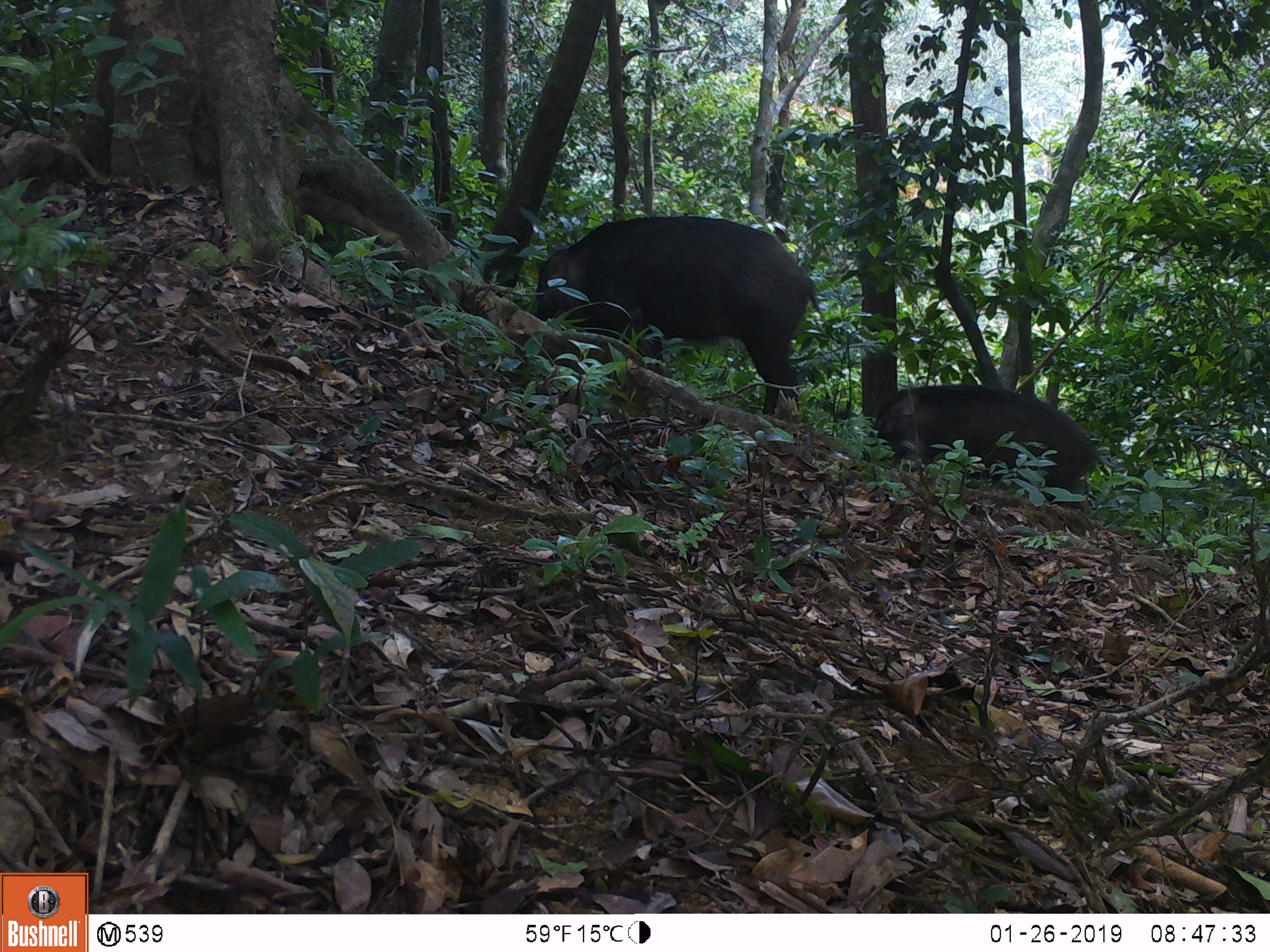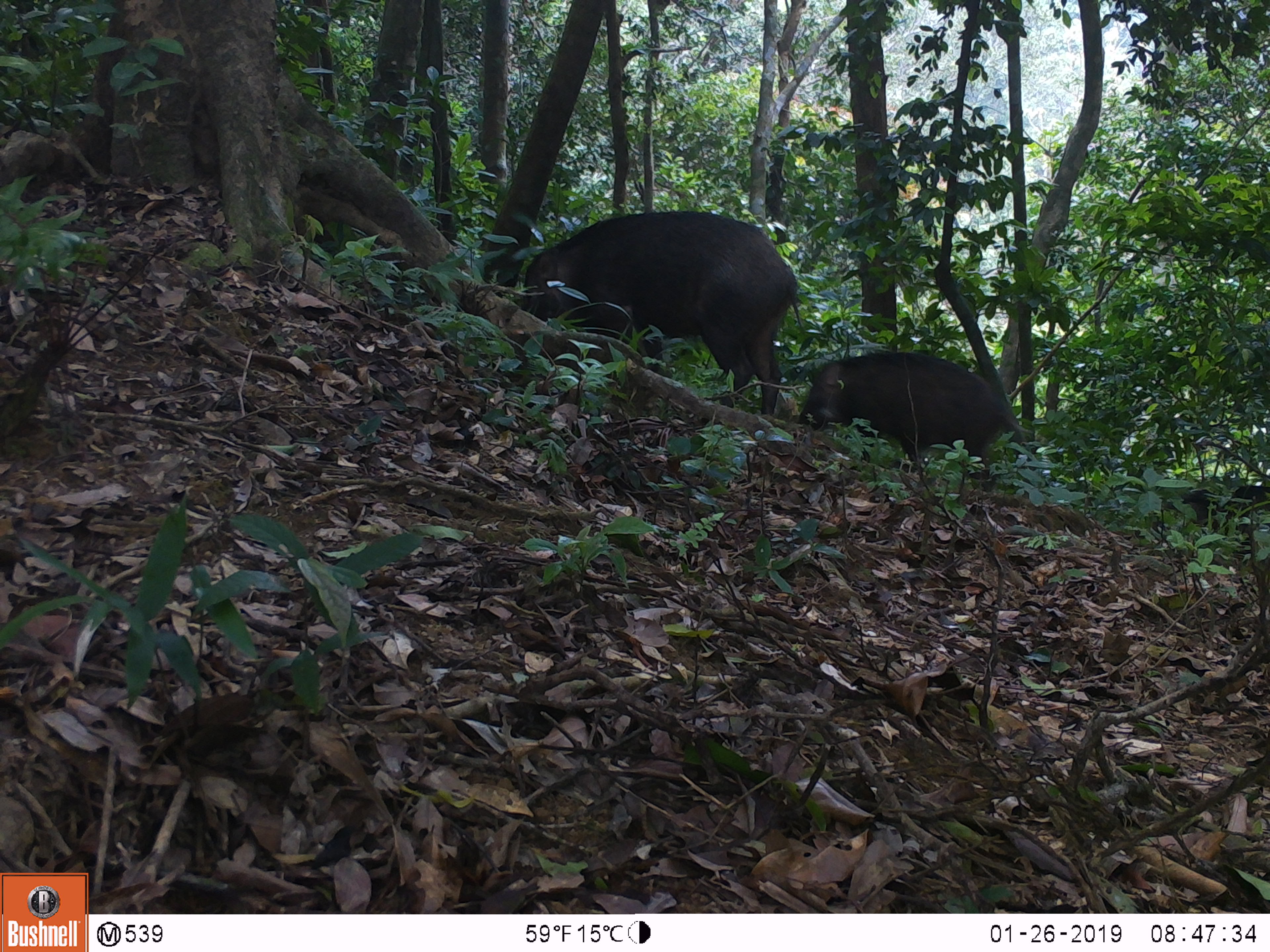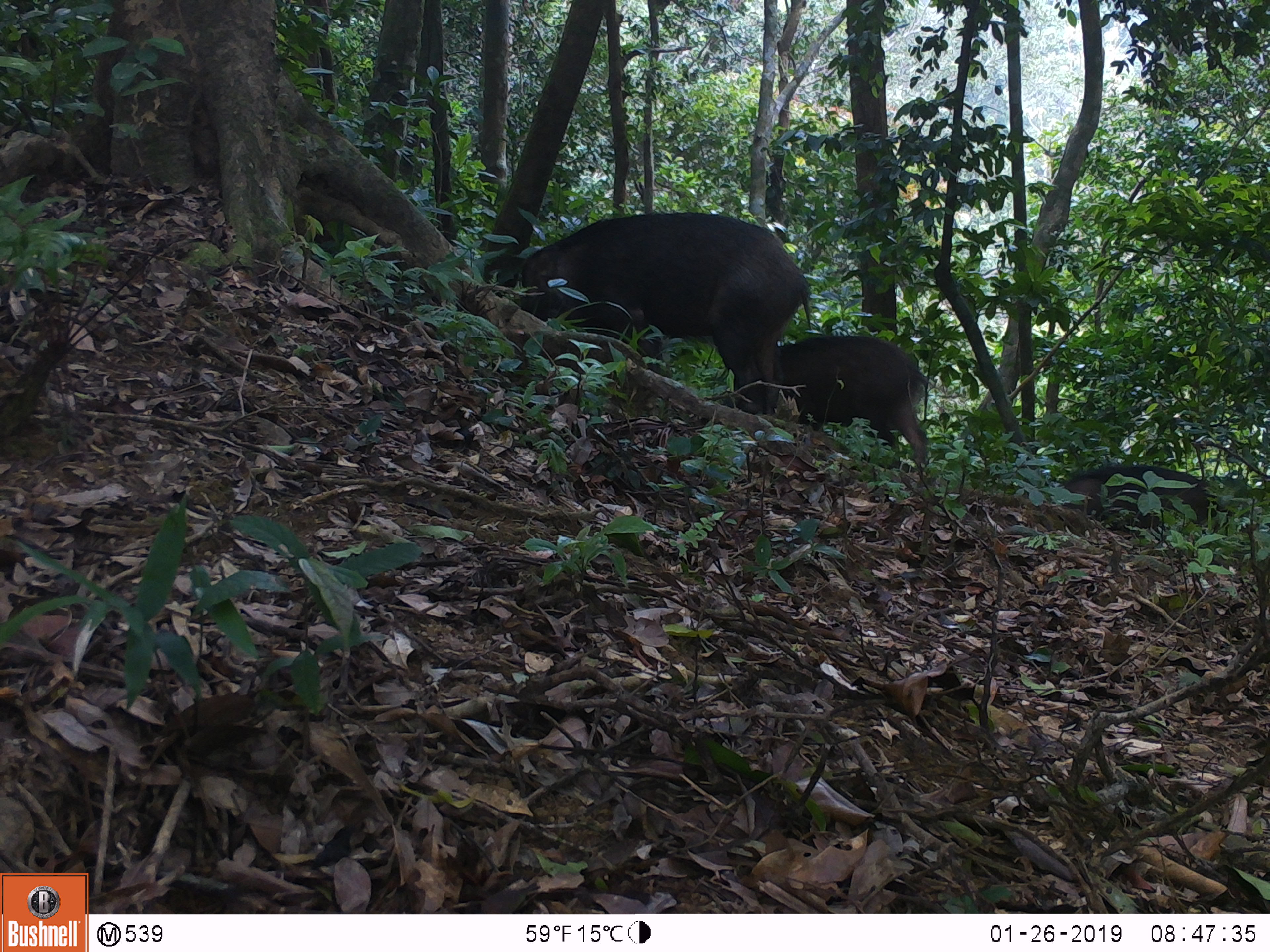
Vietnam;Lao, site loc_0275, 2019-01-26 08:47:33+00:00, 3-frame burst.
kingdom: Animalia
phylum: Chordata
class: Mammalia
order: Artiodactyla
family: Suidae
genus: Sus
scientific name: Sus scrofa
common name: eurasian wild pig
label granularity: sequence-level